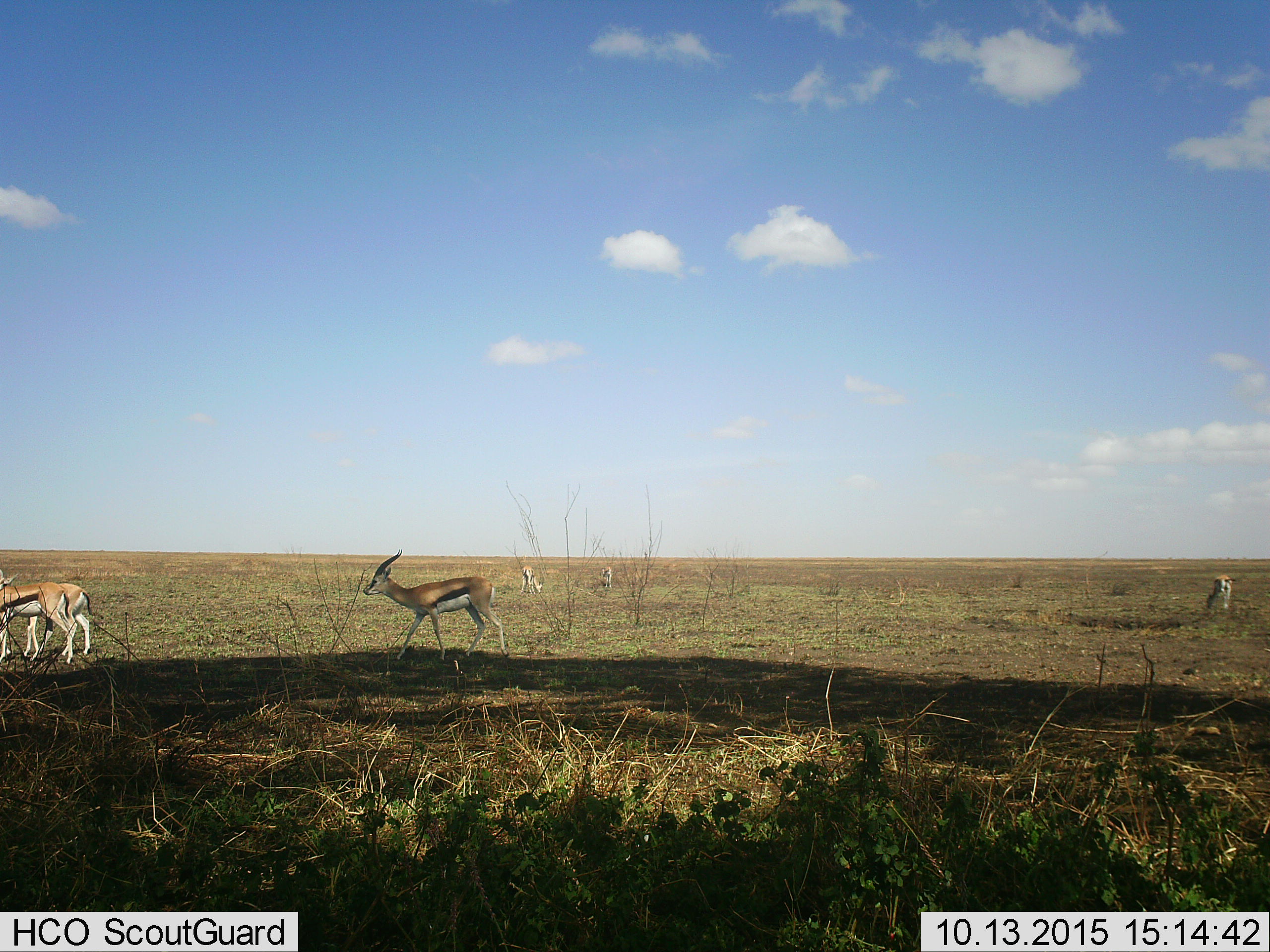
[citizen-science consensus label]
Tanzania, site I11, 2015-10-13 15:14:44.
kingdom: Animalia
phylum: Chordata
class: Mammalia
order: Artiodactyla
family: Bovidae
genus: Eudorcas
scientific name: Eudorcas thomsonii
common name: thomson's gazelle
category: gazellethomsons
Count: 6.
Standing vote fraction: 70%.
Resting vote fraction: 10%.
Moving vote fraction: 70%.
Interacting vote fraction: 10%.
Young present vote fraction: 20%.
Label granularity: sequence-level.